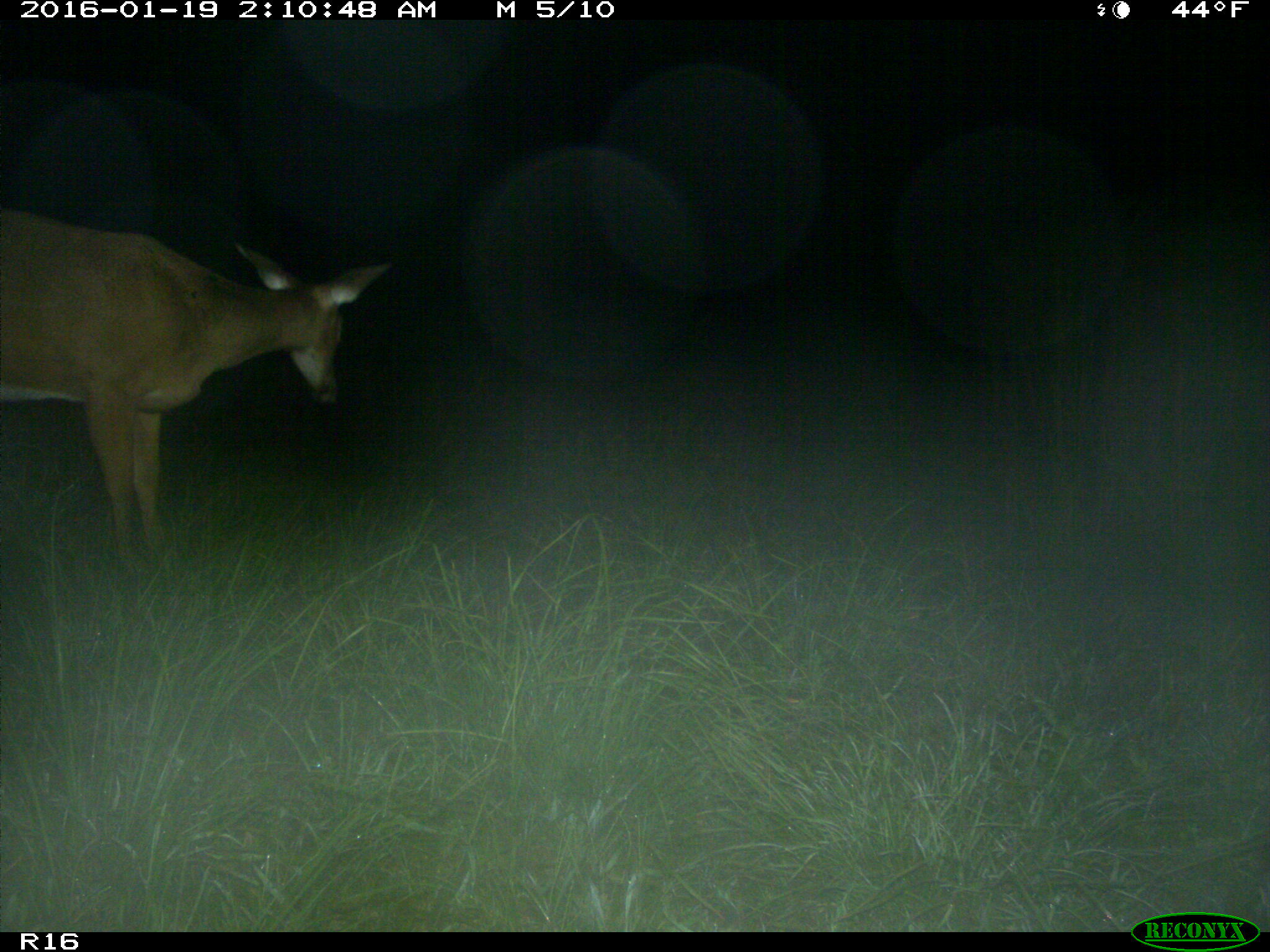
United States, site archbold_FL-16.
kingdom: Animalia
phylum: Chordata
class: Mammalia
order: Artiodactyla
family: Cervidae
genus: Odocoileus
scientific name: Odocoileus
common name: deer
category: unidentified deer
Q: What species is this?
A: Unidentified deer (deer) (Odocoileus).